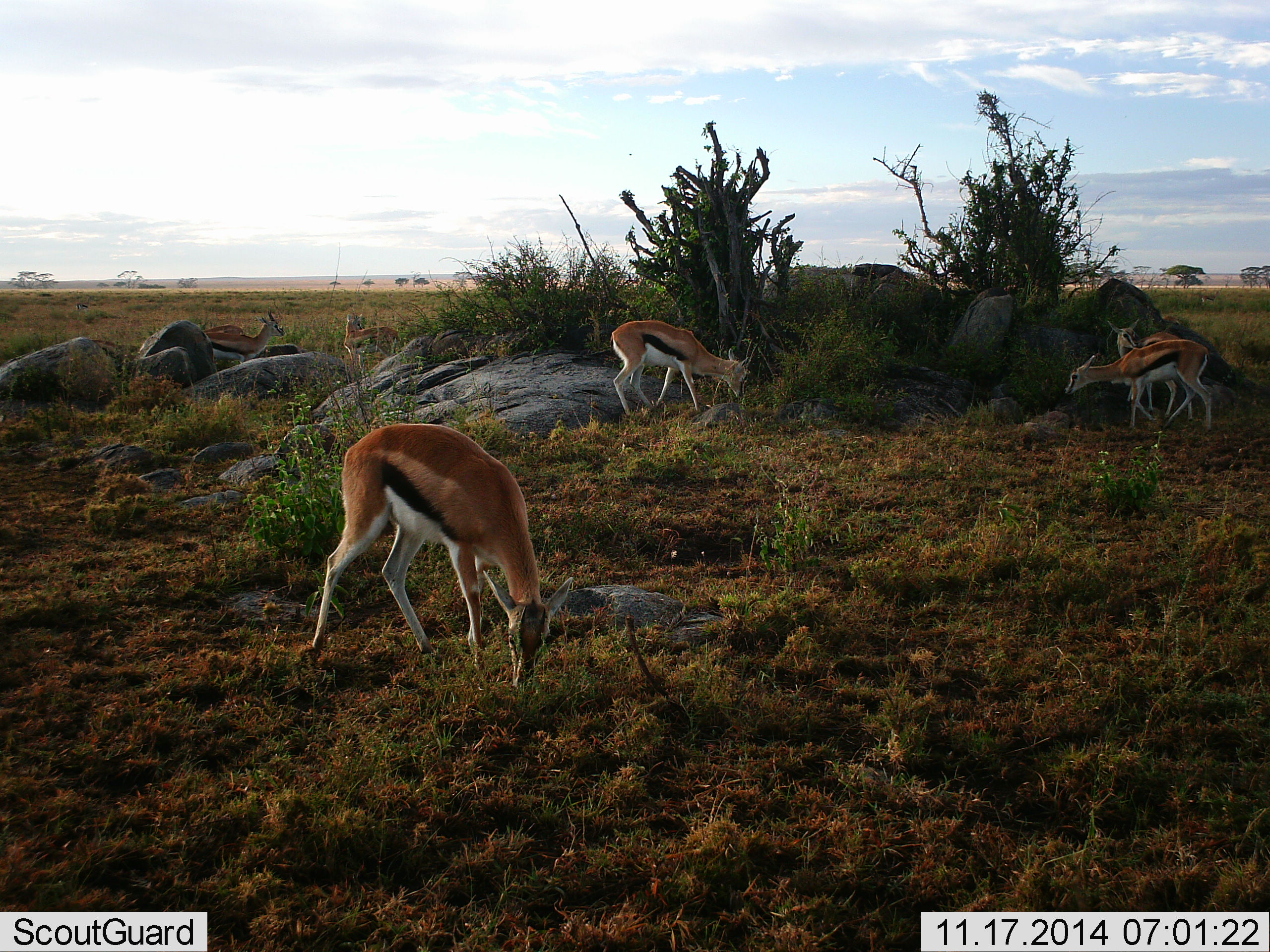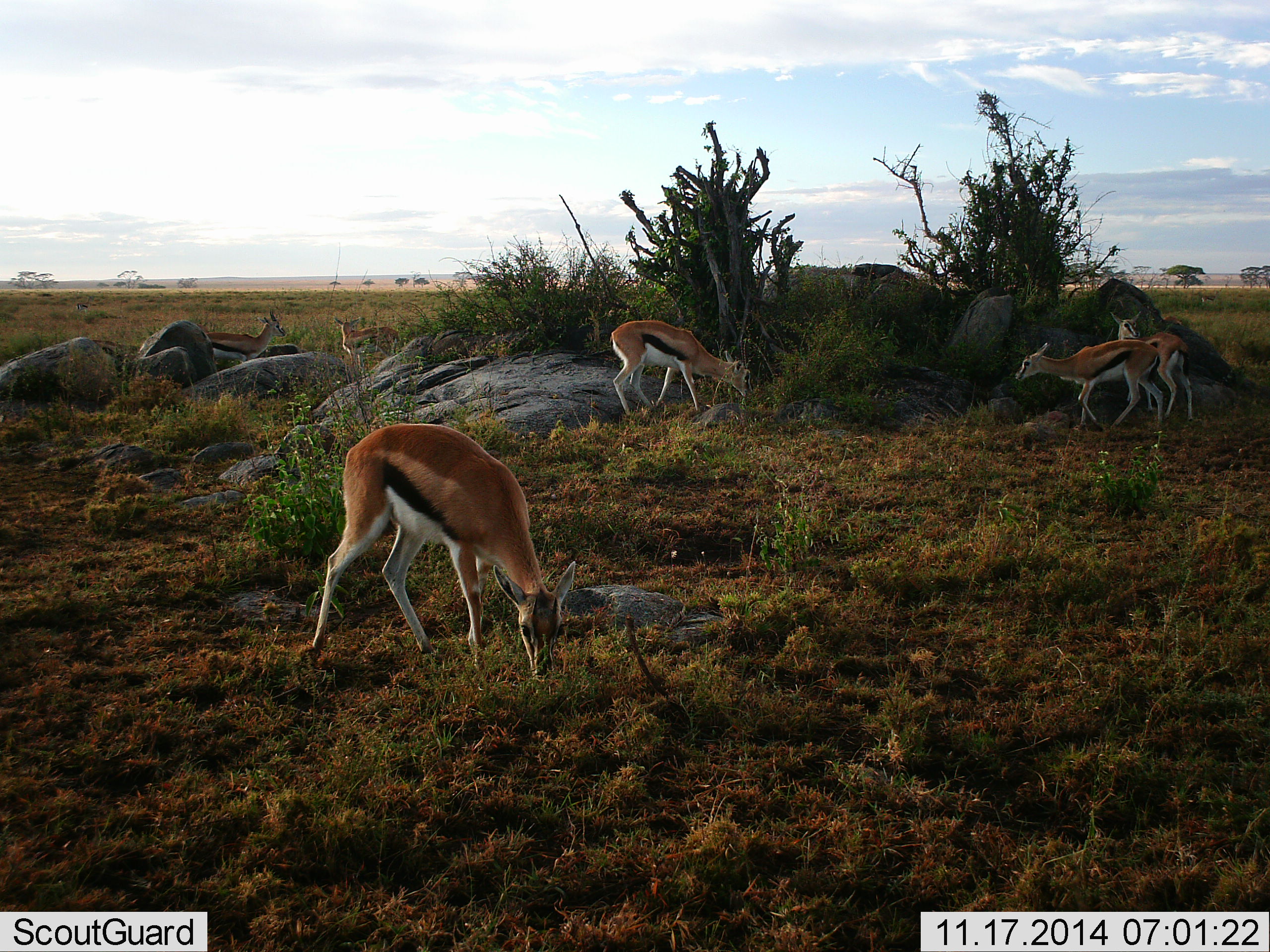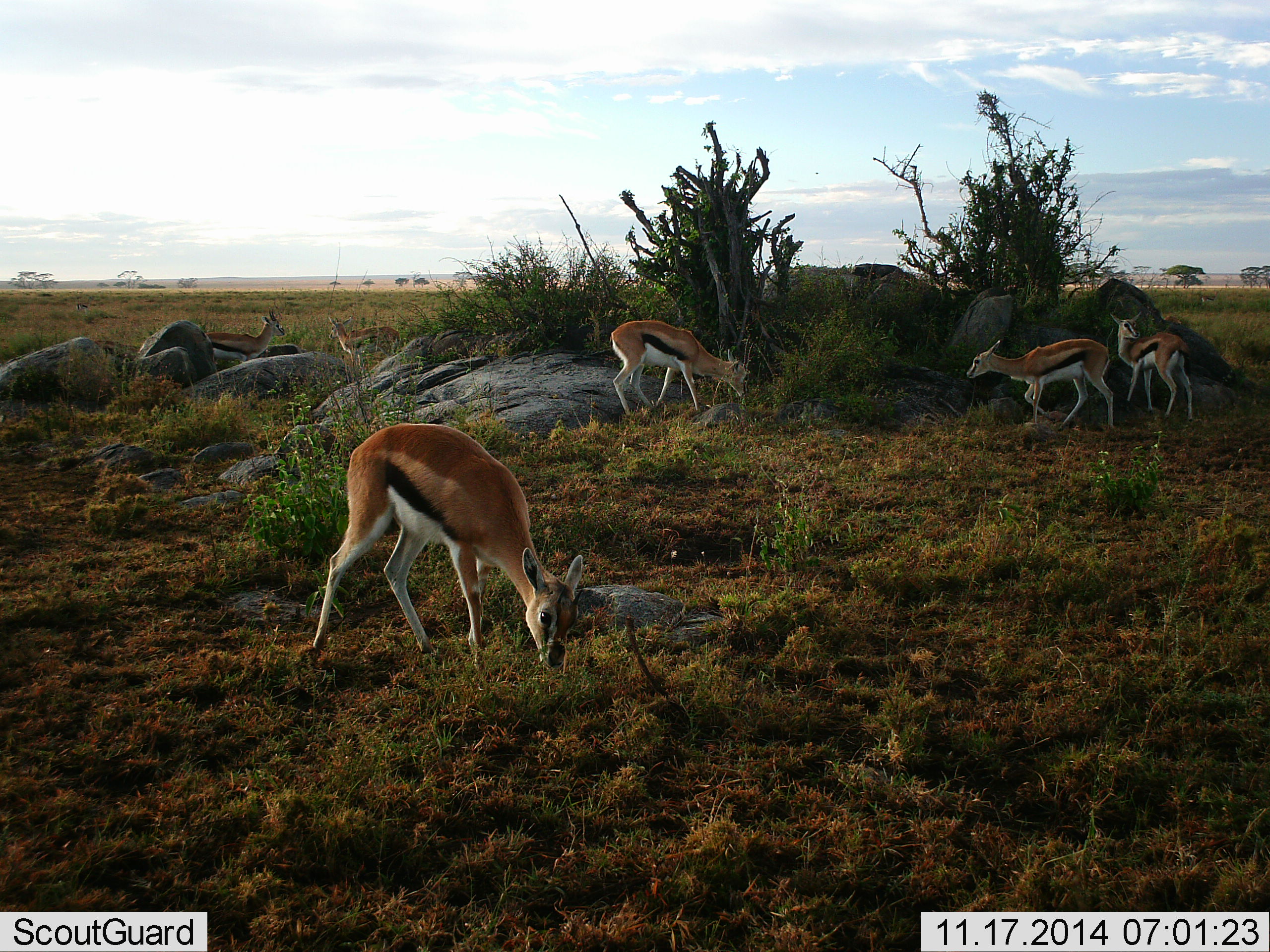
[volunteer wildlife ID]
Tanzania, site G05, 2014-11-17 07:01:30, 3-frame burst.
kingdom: Animalia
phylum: Chordata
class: Mammalia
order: Artiodactyla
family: Bovidae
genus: Eudorcas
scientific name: Eudorcas thomsonii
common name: thomson's gazelle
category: gazellethomsons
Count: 6.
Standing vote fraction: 60%.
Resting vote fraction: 0%.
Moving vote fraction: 30%.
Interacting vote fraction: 0%.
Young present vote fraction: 0%.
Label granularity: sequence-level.